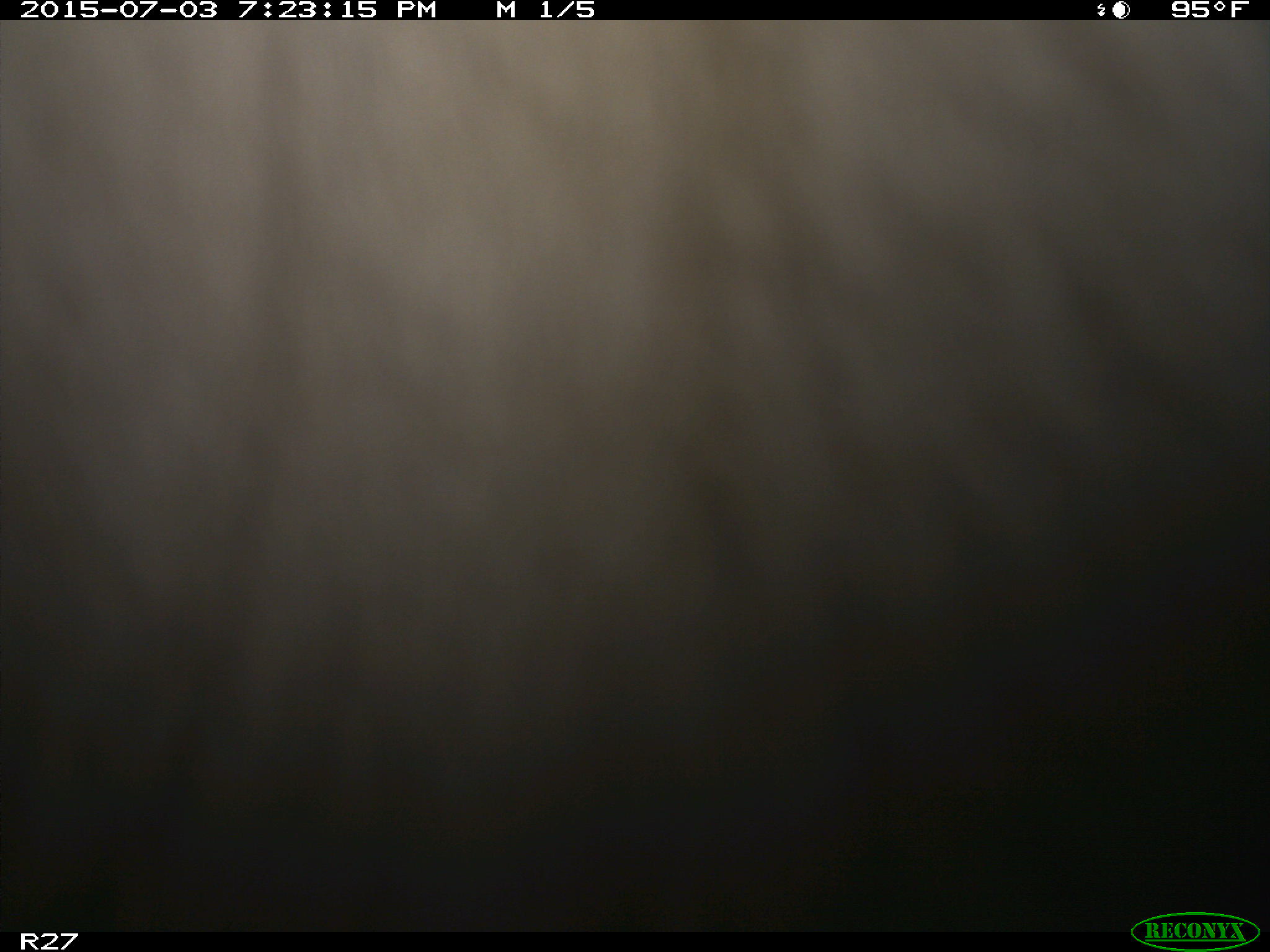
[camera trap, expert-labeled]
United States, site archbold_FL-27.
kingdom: Animalia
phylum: Chordata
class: Mammalia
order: Artiodactyla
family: Bovidae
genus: Bos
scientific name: Bos taurus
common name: domestic cow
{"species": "Bos taurus (domestic cow)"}